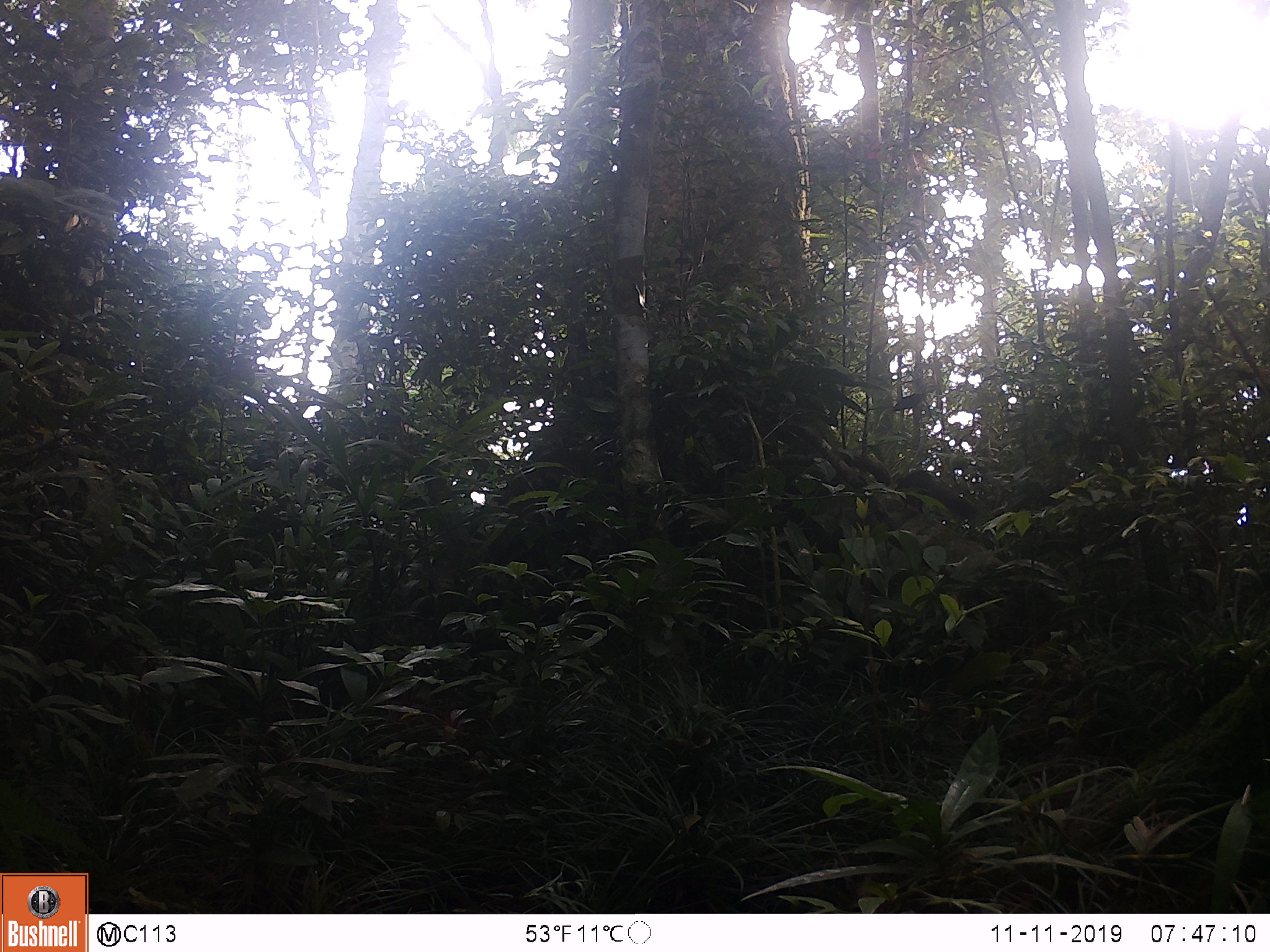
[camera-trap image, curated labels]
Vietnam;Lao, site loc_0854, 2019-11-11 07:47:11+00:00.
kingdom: Animalia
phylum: Chordata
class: Mammalia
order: Rodentia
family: Sciuridae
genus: Sciurus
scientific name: Sciurus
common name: squirrel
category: unidentified squirrel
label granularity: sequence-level